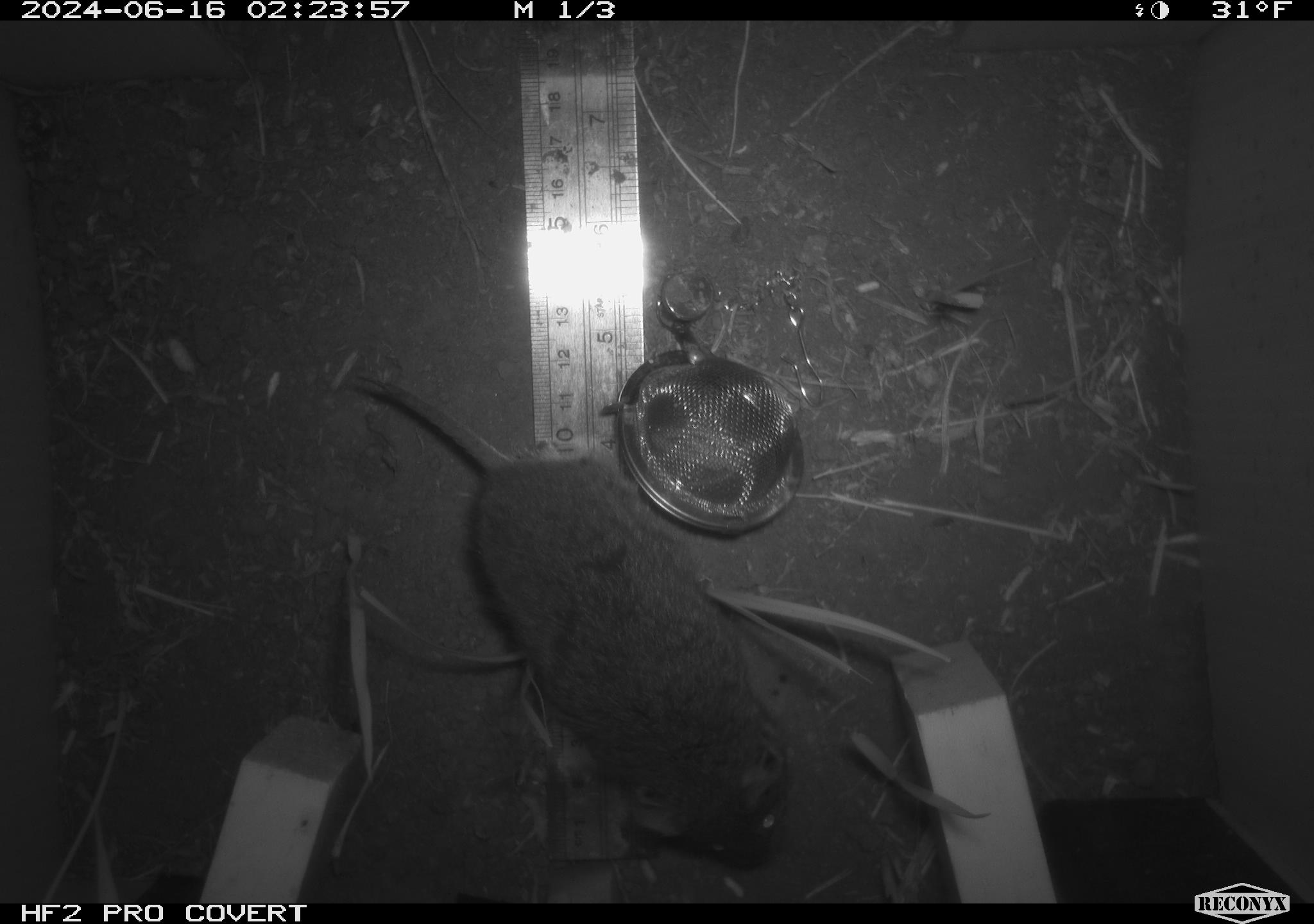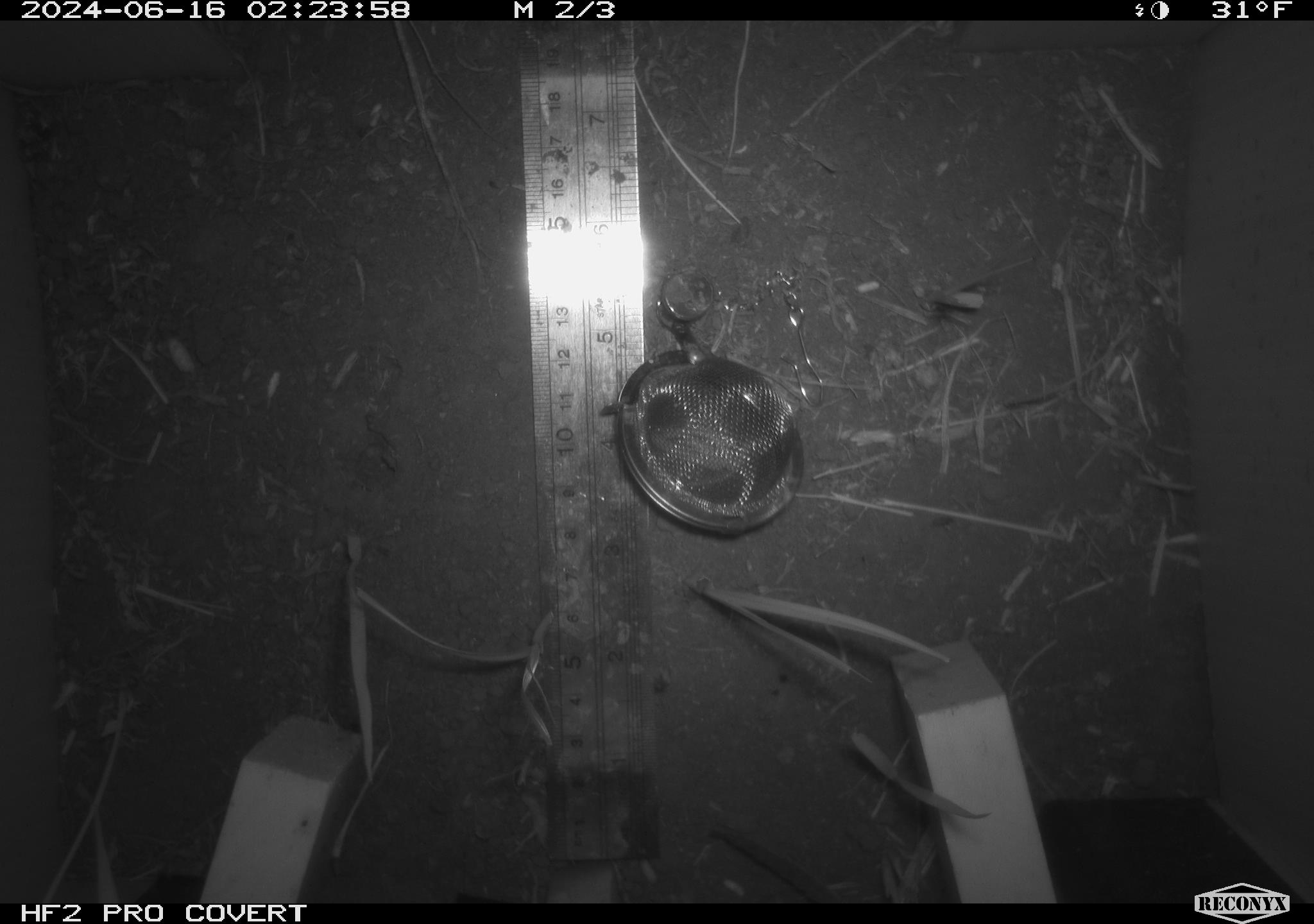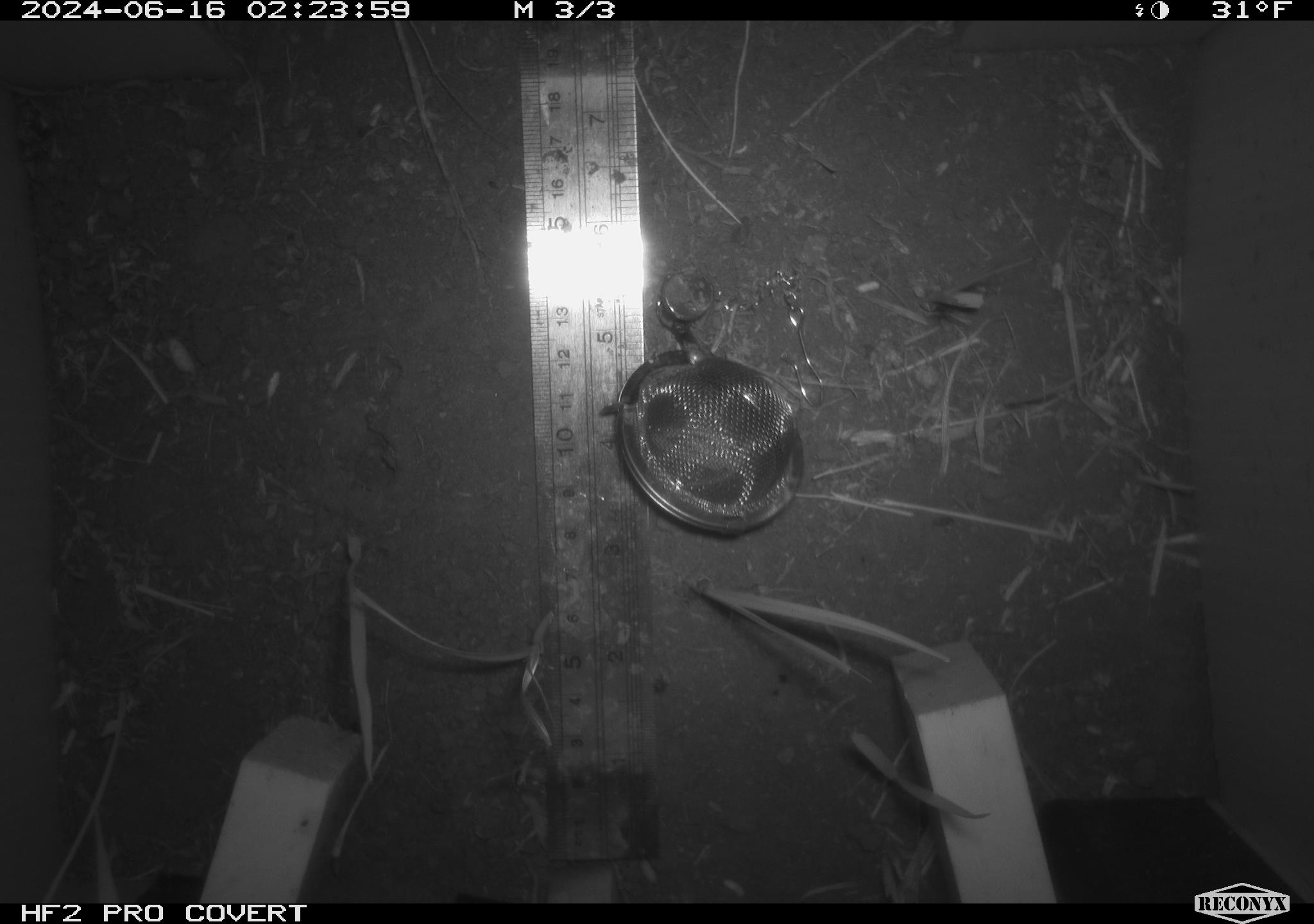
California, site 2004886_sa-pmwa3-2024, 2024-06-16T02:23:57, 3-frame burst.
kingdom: Animalia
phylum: Chordata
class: Mammalia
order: Rodentia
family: Cricetidae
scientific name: Arvicolinae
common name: voles, lemmings, and muskrats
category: arvicolinae subfamily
Arvicolinae subfamily (voles, lemmings, and muskrats) (Arvicolinae).